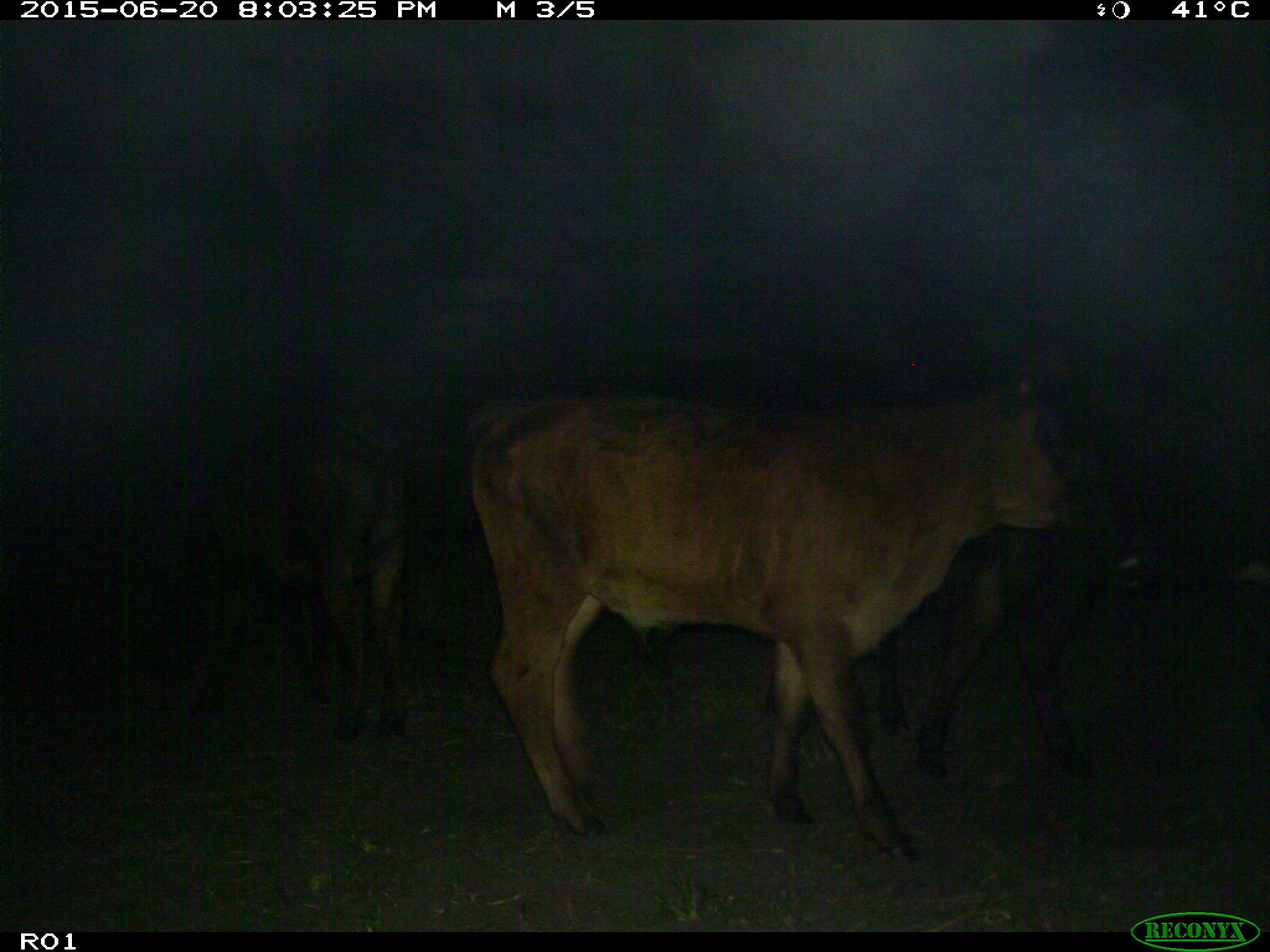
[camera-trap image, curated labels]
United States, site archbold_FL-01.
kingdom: Animalia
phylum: Chordata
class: Mammalia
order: Artiodactyla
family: Bovidae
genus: Bos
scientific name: Bos taurus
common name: domestic cow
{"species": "Bos taurus (domestic cow)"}